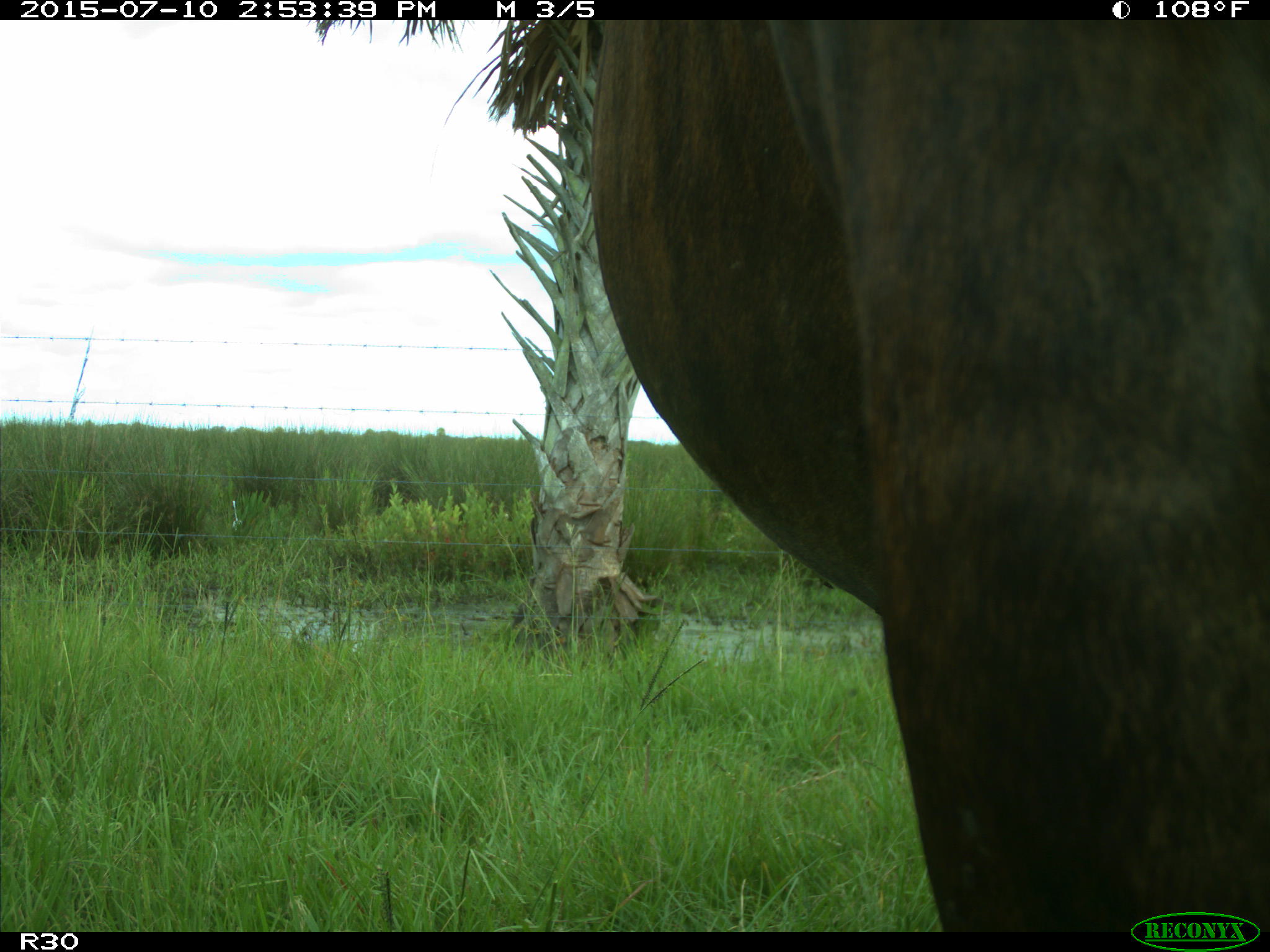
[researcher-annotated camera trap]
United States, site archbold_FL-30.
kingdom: Animalia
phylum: Chordata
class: Mammalia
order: Artiodactyla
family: Bovidae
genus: Bos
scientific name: Bos taurus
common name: domestic cow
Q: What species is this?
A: Bos taurus (domestic cow).